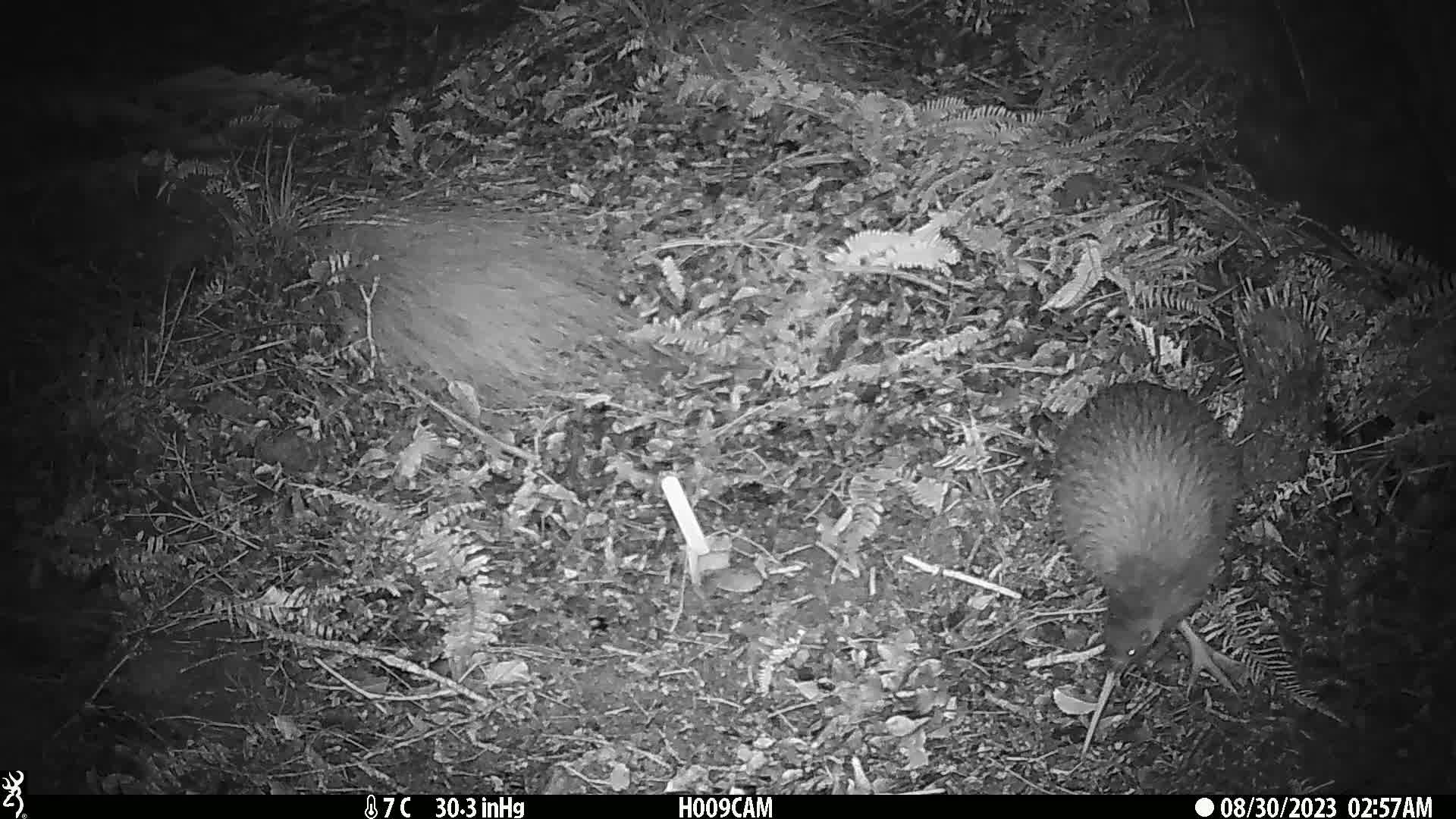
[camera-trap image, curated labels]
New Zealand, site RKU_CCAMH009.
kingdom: Animalia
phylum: Chordata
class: Aves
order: Apterygiformes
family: Apterygidae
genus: Apteryx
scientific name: Apteryx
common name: kiwi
Kiwi (Apteryx).